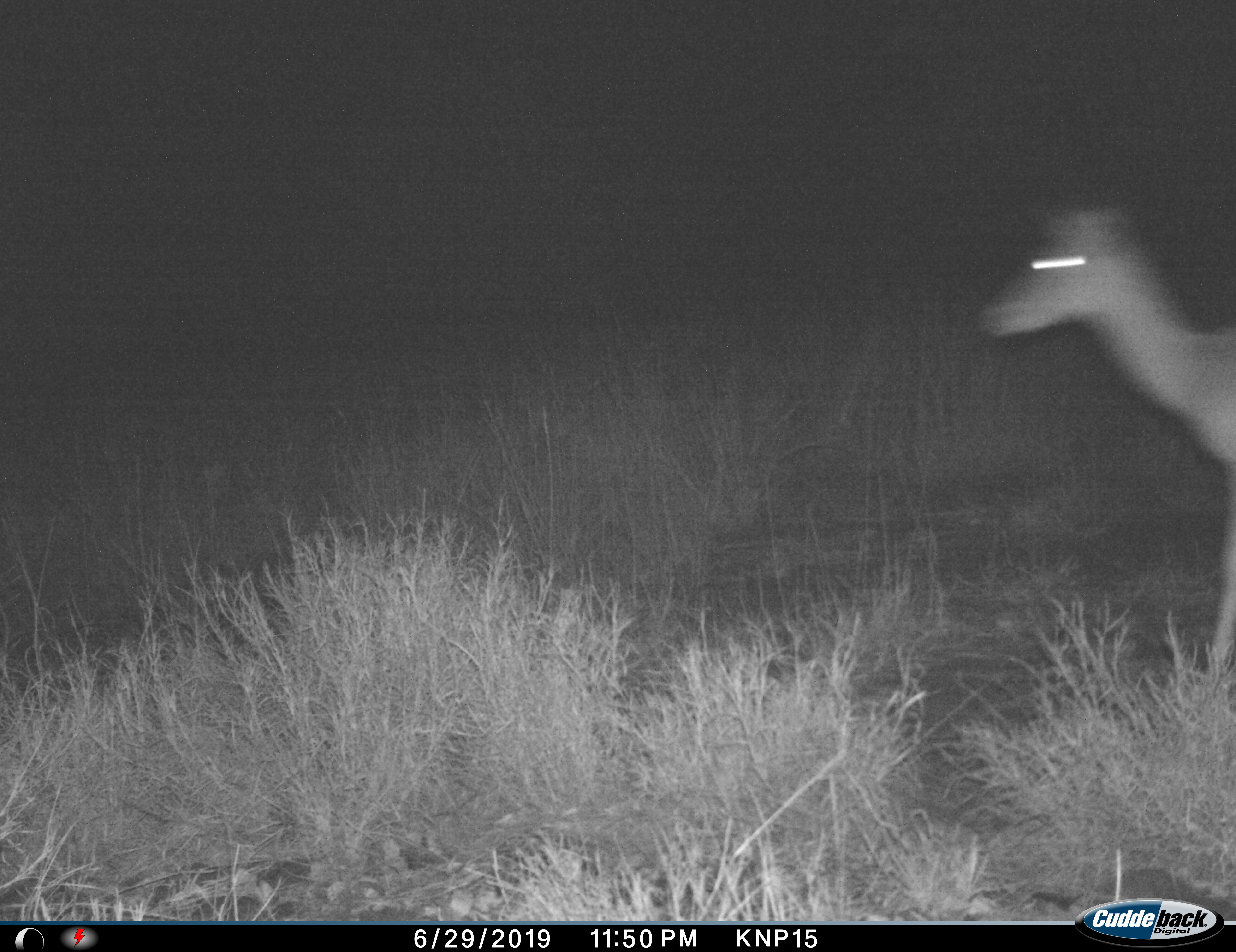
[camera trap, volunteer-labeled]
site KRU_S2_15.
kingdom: Animalia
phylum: Chordata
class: Mammalia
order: Artiodactyla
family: Bovidae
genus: Aepyceros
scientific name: Aepyceros melampus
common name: impala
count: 1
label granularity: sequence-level